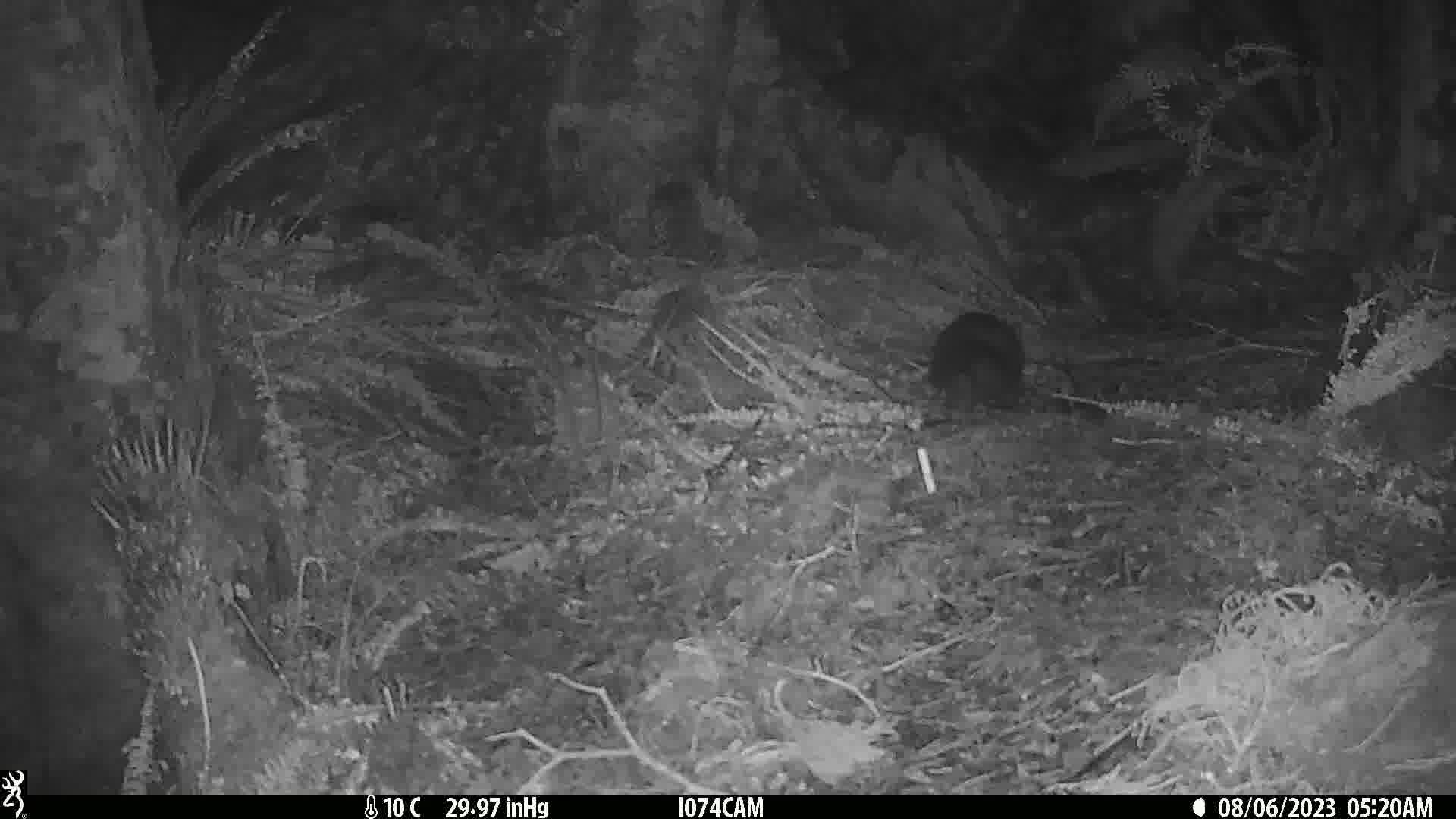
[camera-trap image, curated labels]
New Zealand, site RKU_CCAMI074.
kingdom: Animalia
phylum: Chordata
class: Mammalia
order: Diprotodontia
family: Phalangeridae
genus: Trichosurus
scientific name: Trichosurus vulpecula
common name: common brushtail possum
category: possum